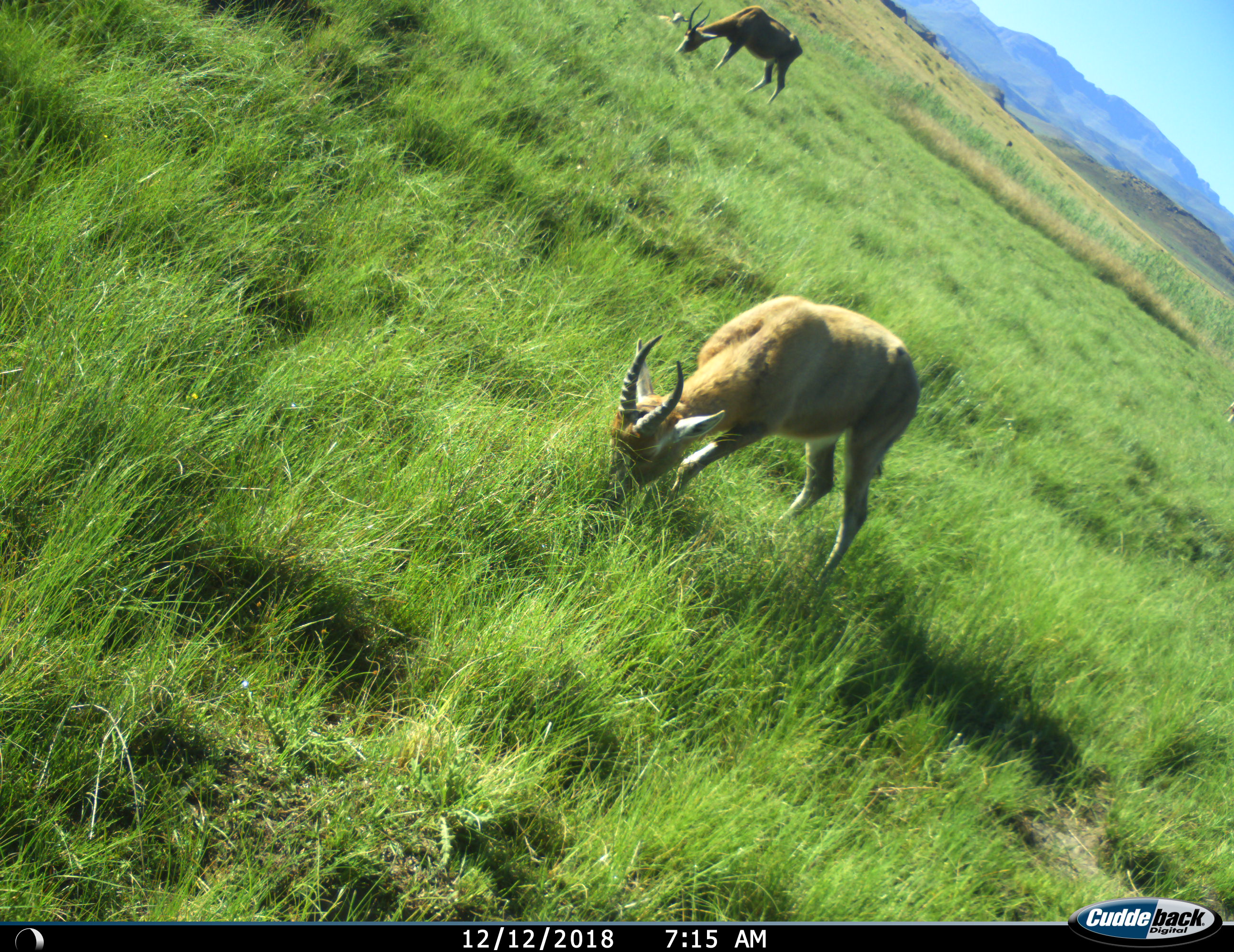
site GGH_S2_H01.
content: unidentified animal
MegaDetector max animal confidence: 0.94